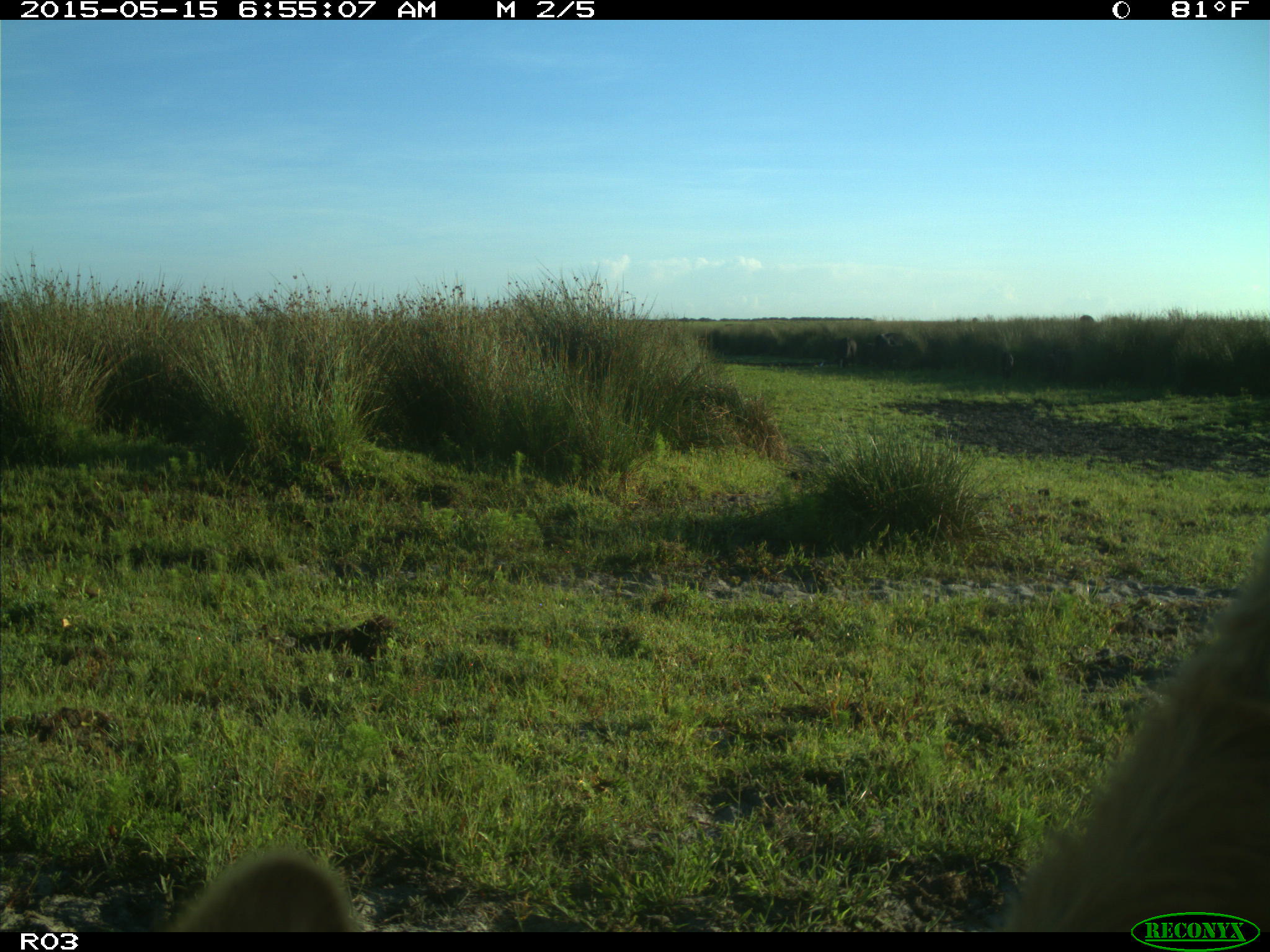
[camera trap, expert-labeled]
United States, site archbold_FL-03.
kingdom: Animalia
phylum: Chordata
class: Mammalia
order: Artiodactyla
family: Bovidae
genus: Bos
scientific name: Bos taurus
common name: domestic cow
Bos taurus (domestic cow).